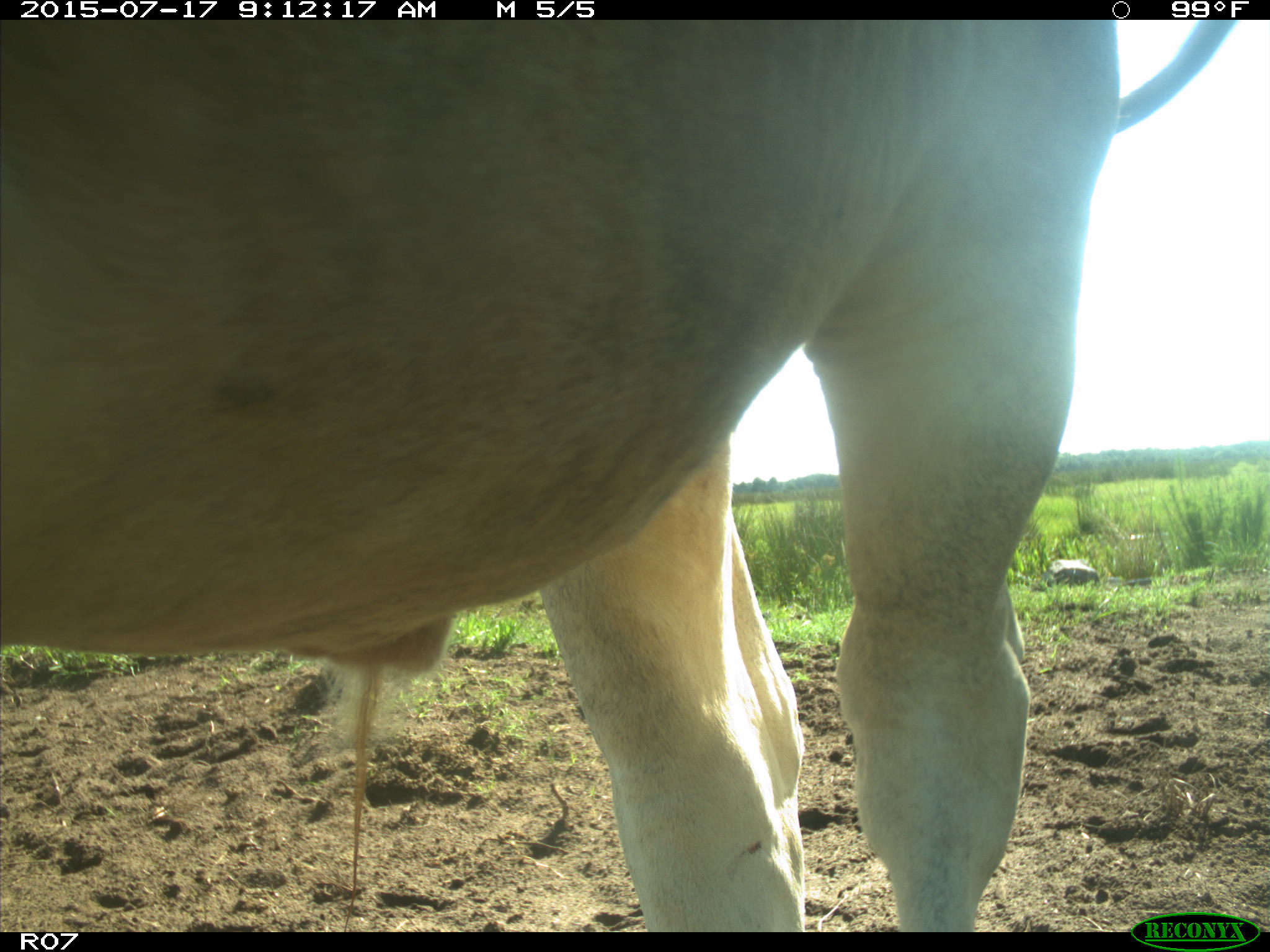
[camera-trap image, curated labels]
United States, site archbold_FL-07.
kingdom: Animalia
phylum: Chordata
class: Mammalia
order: Artiodactyla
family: Bovidae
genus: Bos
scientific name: Bos taurus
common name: domestic cow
Bos taurus (domestic cow).